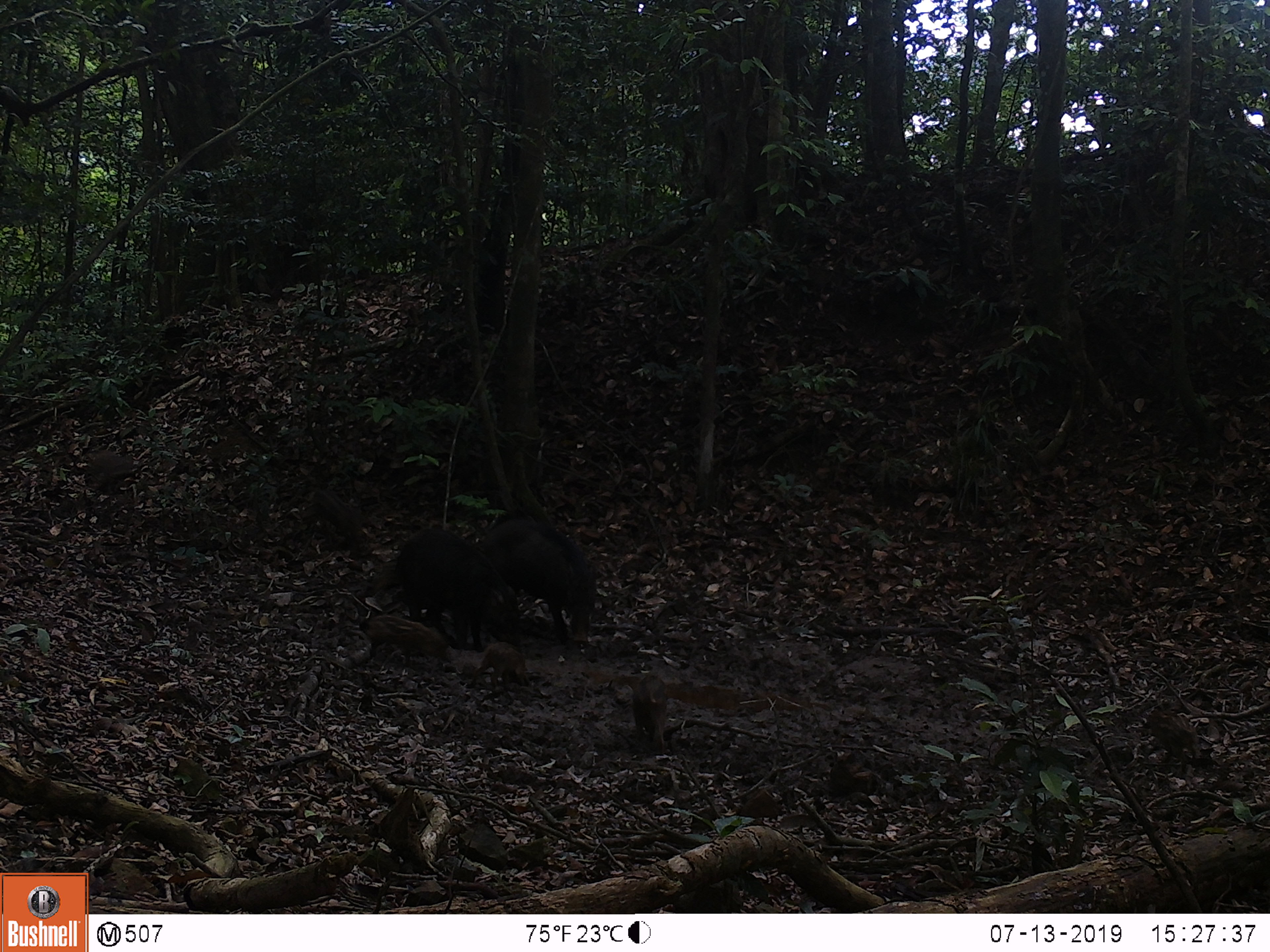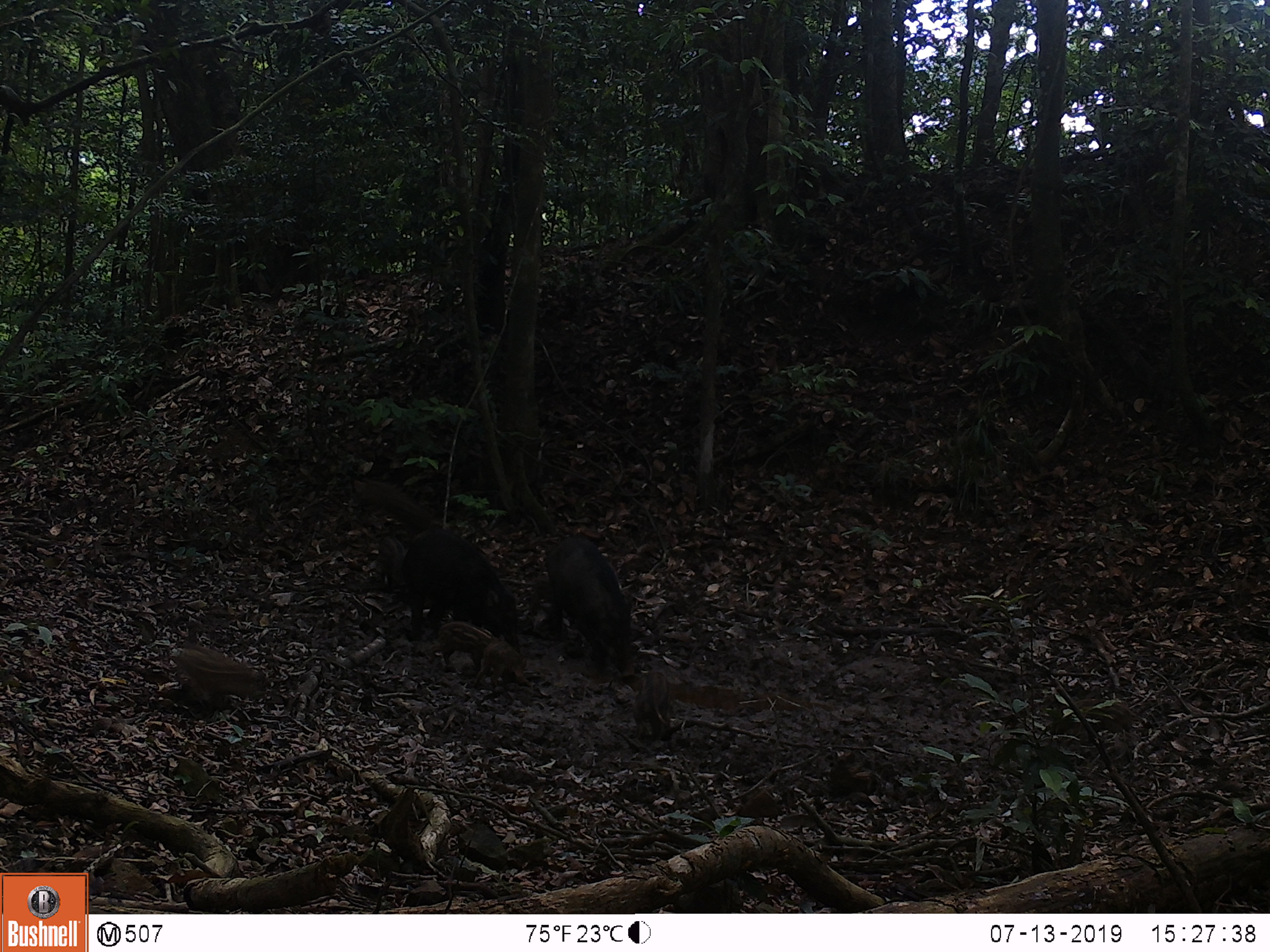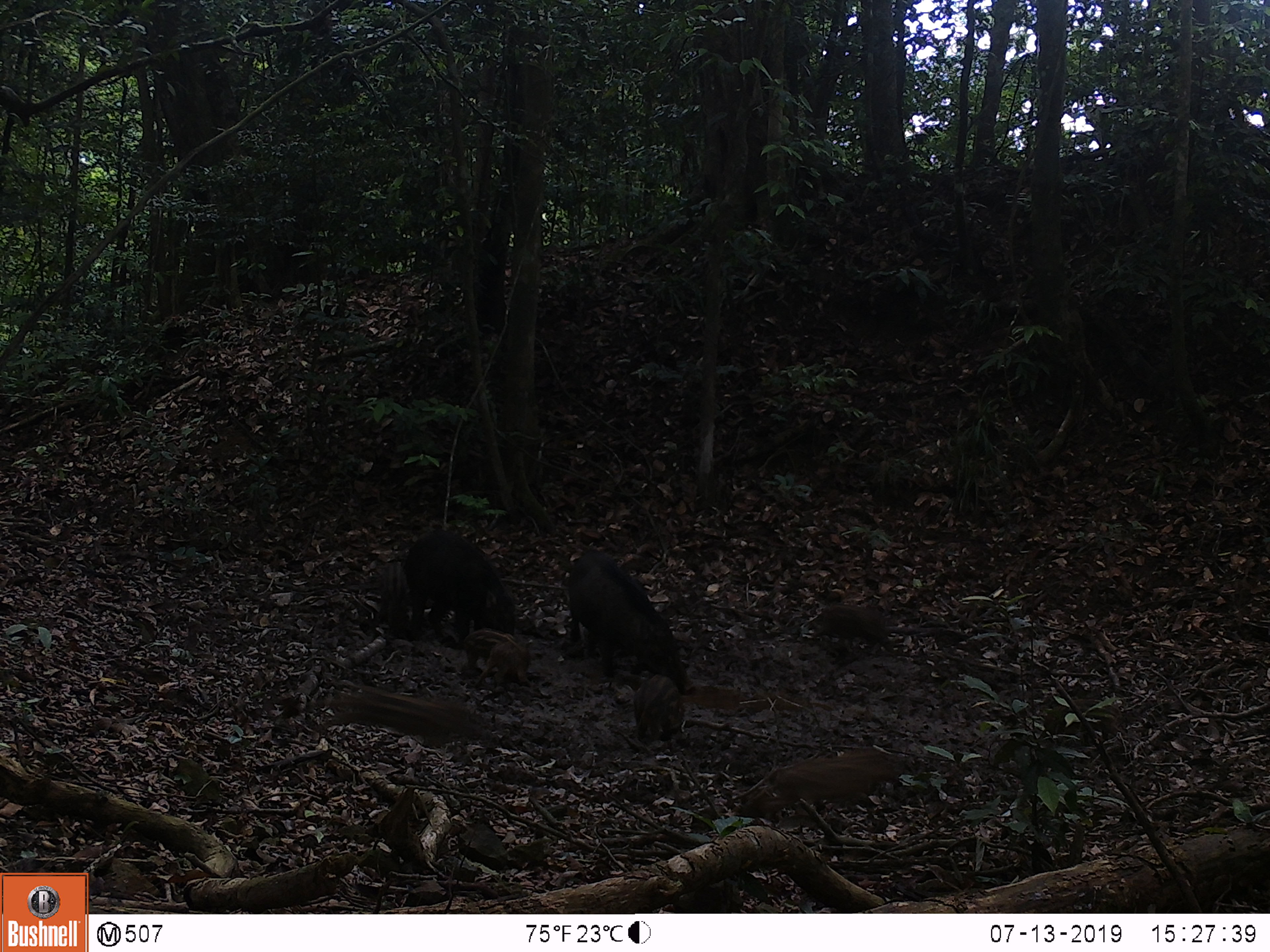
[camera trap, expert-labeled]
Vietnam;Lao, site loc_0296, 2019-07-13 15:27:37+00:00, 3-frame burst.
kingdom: Animalia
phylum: Chordata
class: Mammalia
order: Artiodactyla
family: Suidae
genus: Sus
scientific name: Sus scrofa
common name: eurasian wild pig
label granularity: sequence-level